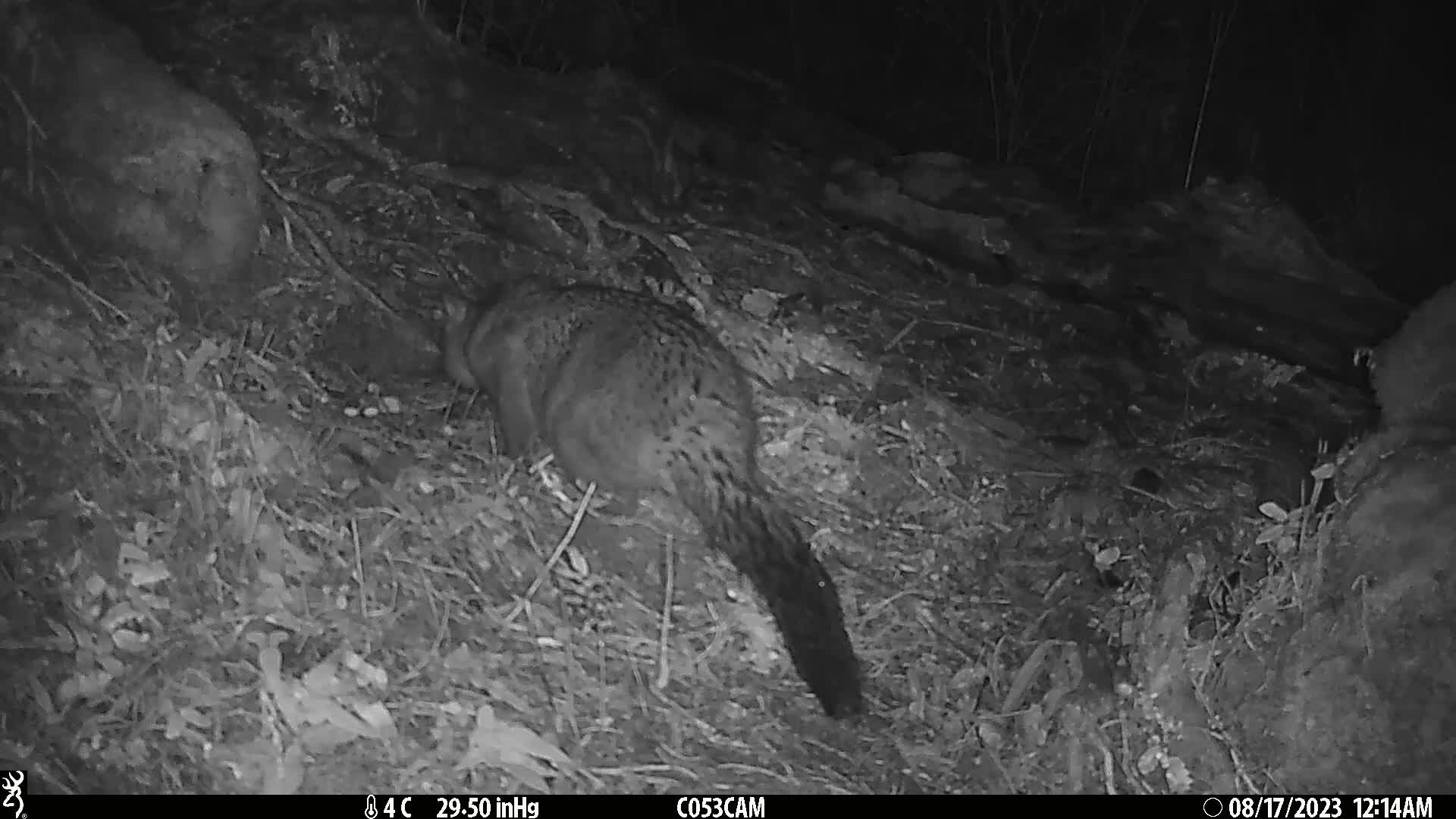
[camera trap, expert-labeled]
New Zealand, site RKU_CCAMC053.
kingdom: Animalia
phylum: Chordata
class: Mammalia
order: Diprotodontia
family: Phalangeridae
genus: Trichosurus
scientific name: Trichosurus vulpecula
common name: common brushtail possum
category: possum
Possum (common brushtail possum) (Trichosurus vulpecula).